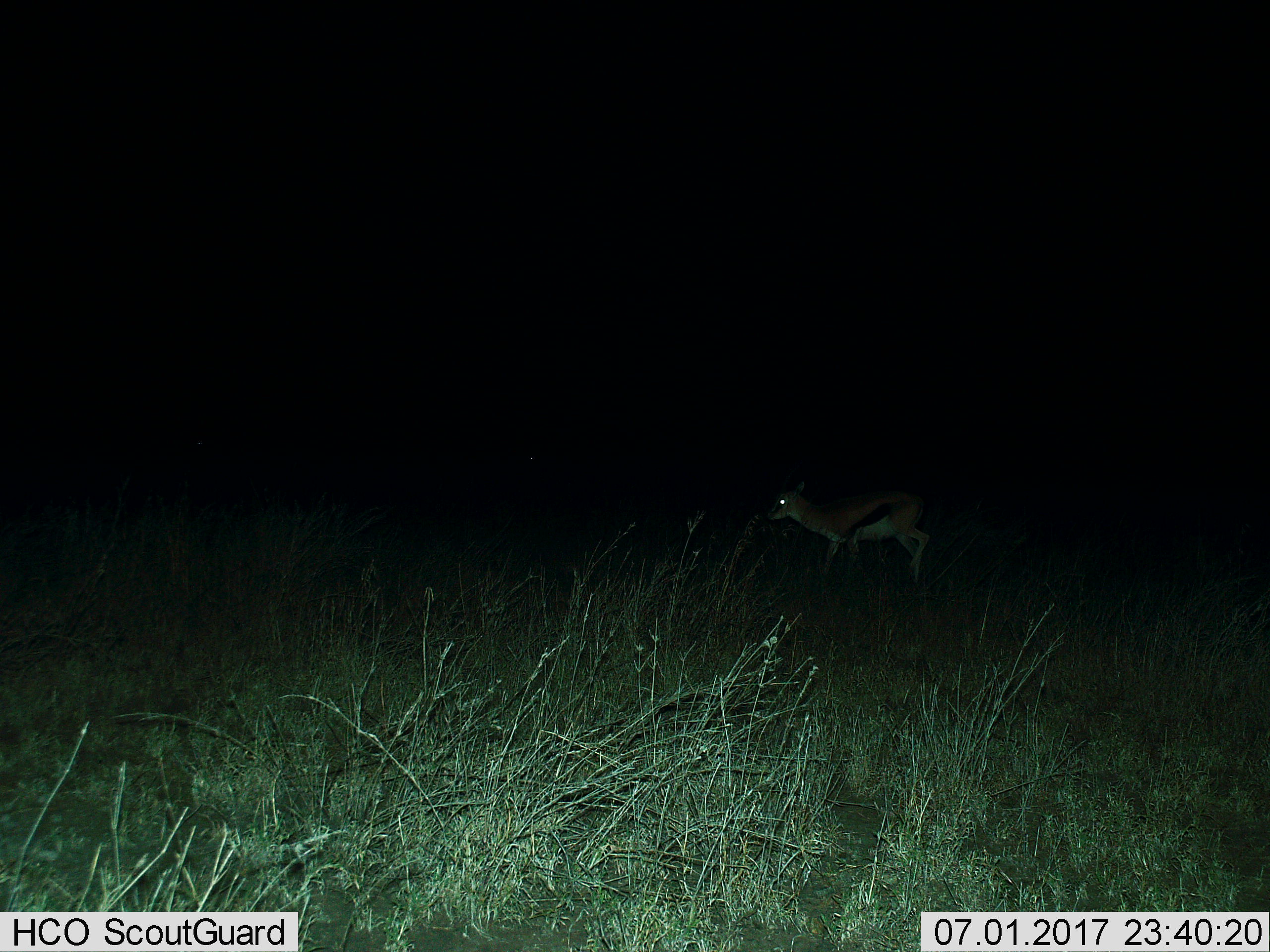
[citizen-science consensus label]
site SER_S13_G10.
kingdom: Animalia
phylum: Chordata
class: Mammalia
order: Artiodactyla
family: Bovidae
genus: Eudorcas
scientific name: Eudorcas thomsonii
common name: thomson's gazelle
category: gazellethomsons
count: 1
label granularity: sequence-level